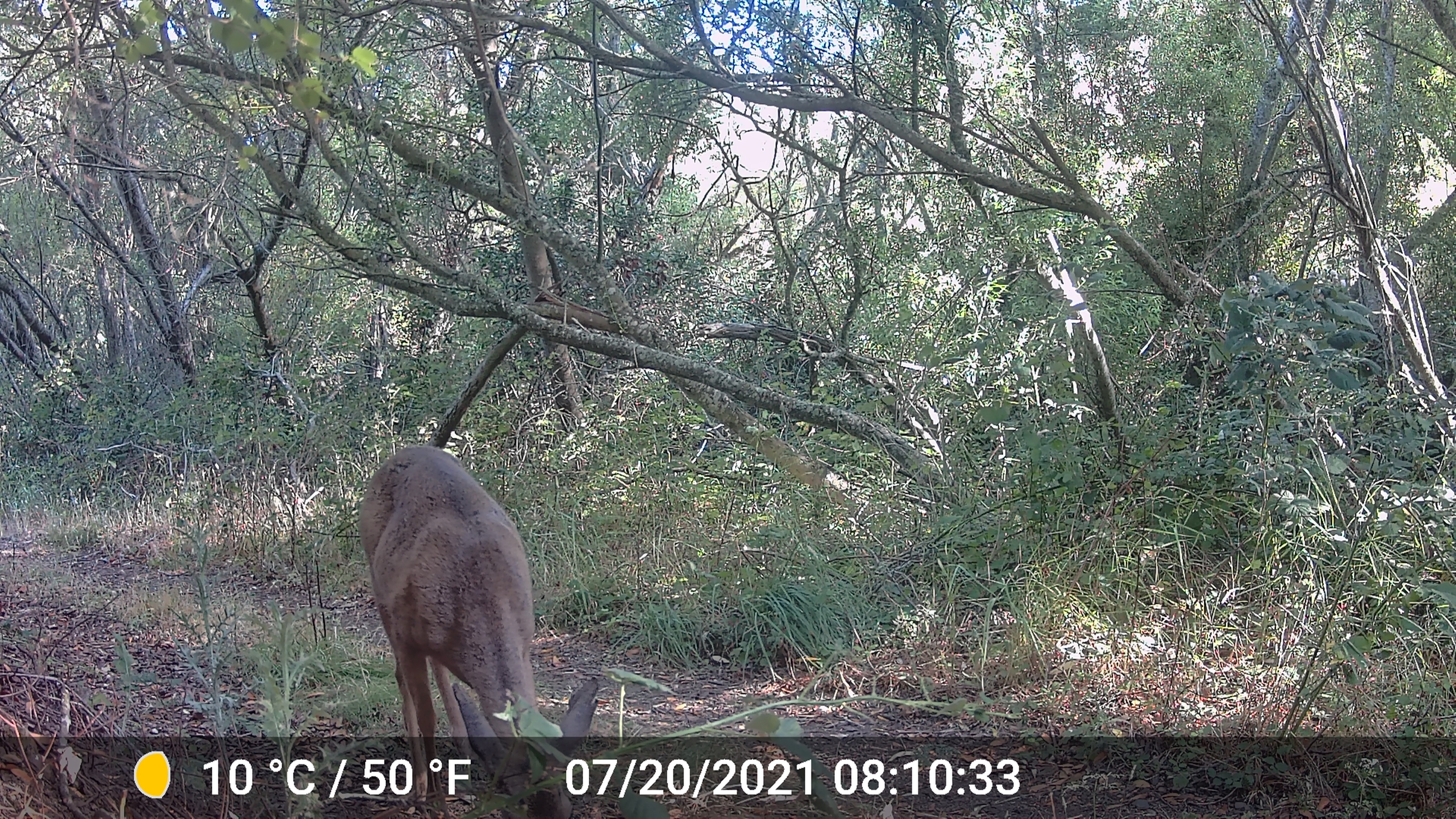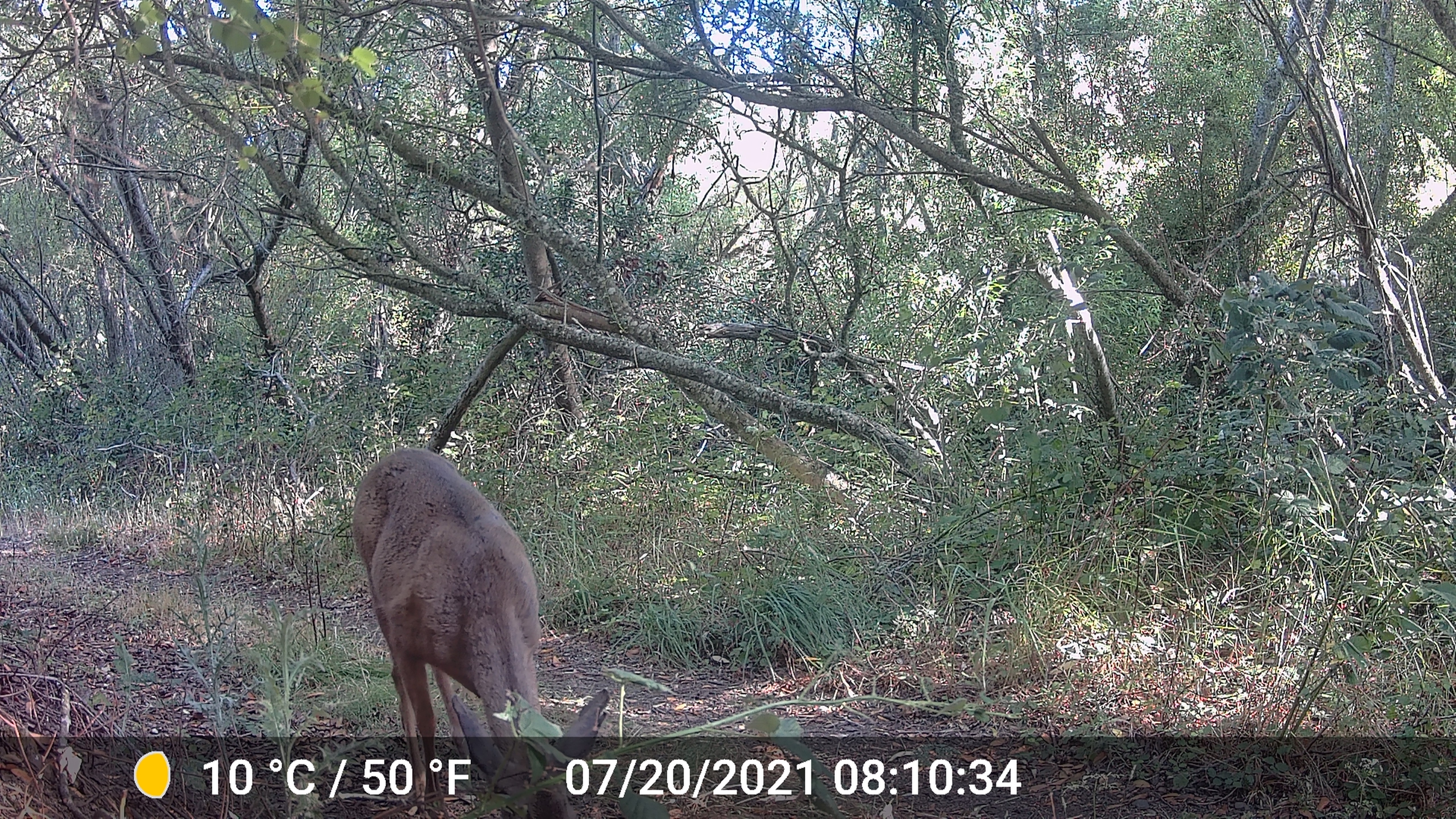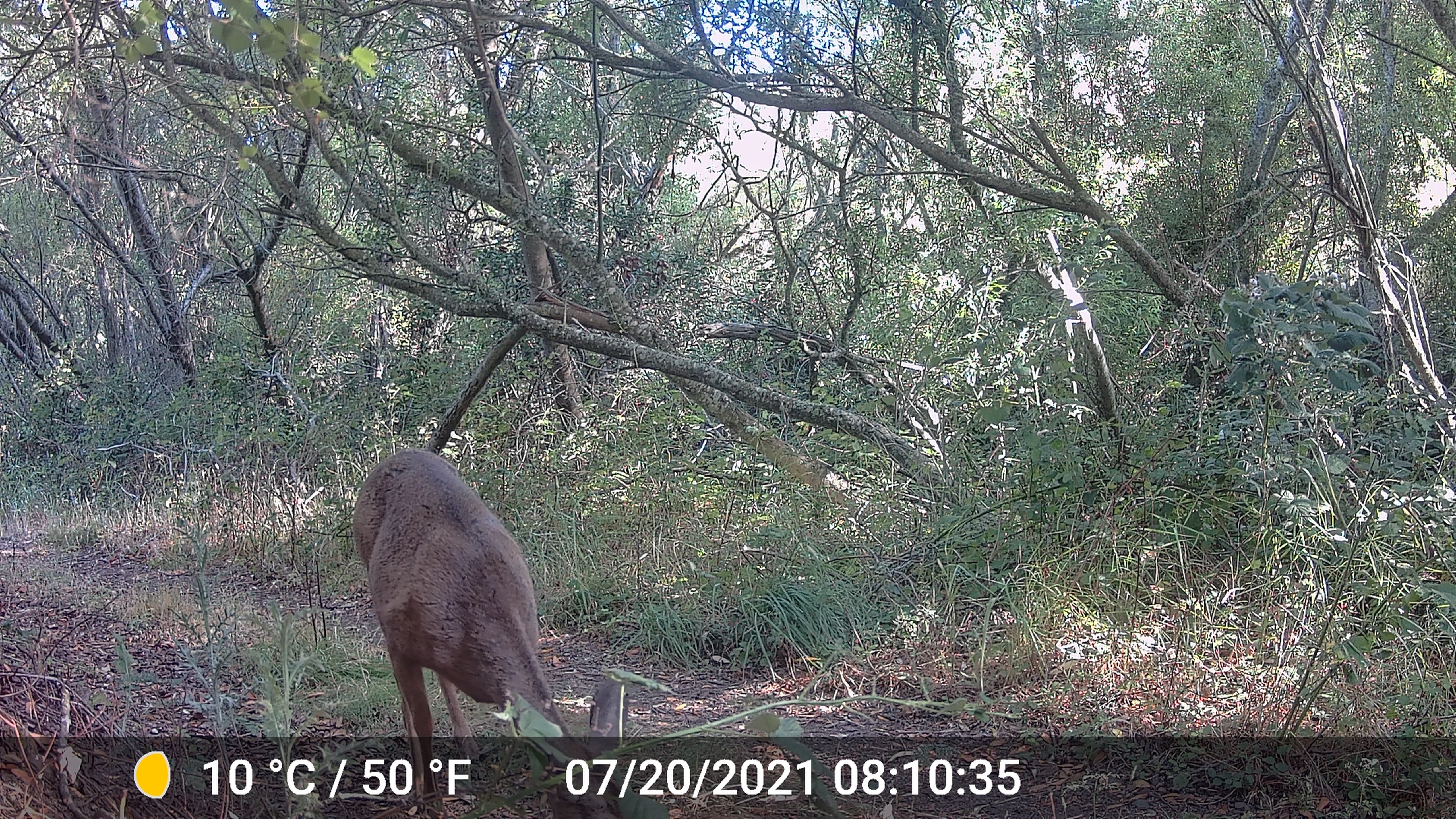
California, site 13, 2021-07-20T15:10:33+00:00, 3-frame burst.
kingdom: Animalia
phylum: Chordata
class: Mammalia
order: Artiodactyla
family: Cervidae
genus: Odocoileus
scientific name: Odocoileus hemionus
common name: mule deer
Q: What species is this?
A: Mule deer (Odocoileus hemionus).